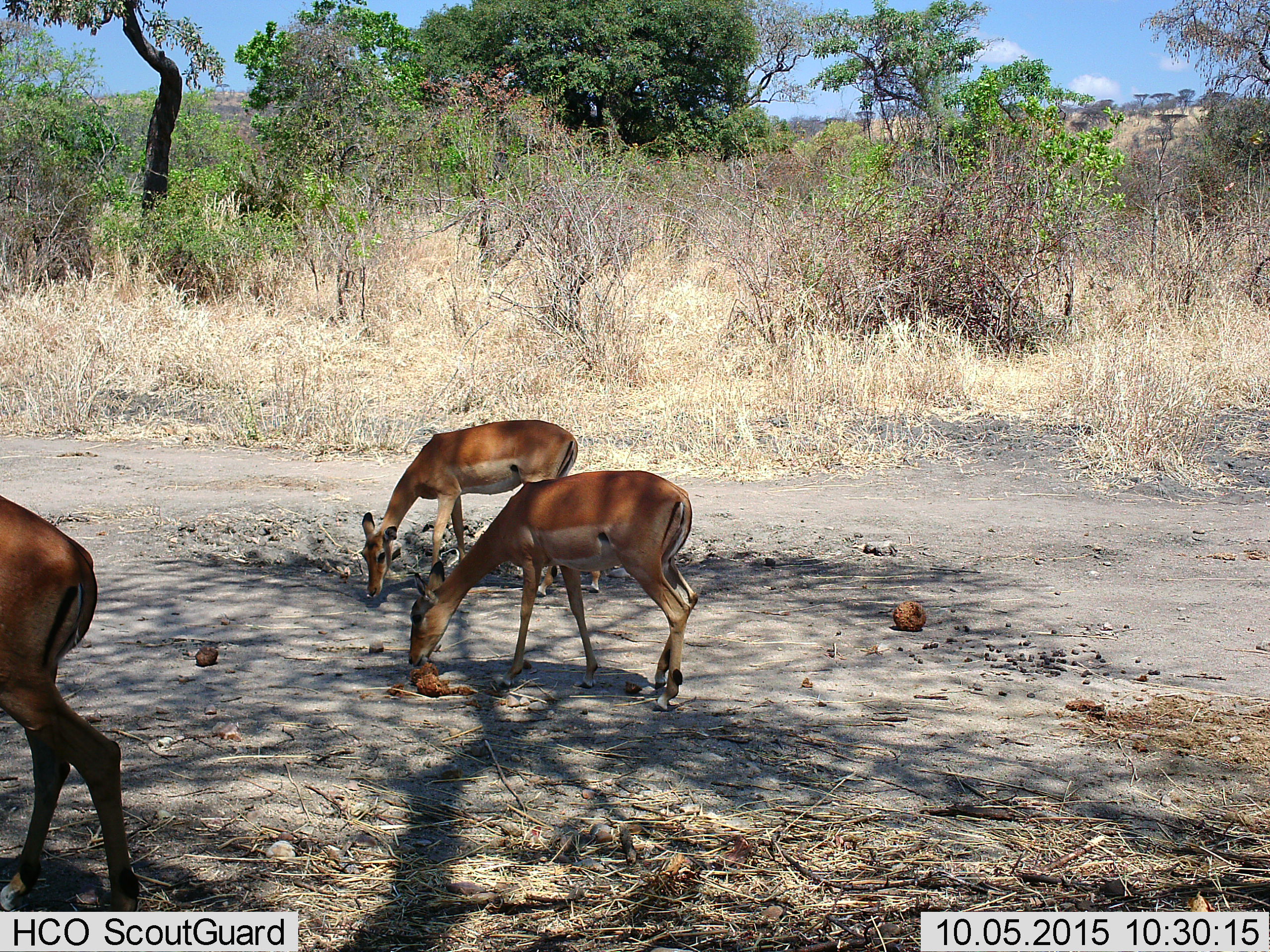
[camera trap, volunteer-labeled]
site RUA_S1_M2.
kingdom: Animalia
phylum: Chordata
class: Mammalia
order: Artiodactyla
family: Bovidae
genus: Aepyceros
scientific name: Aepyceros melampus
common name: impala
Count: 3.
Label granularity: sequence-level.